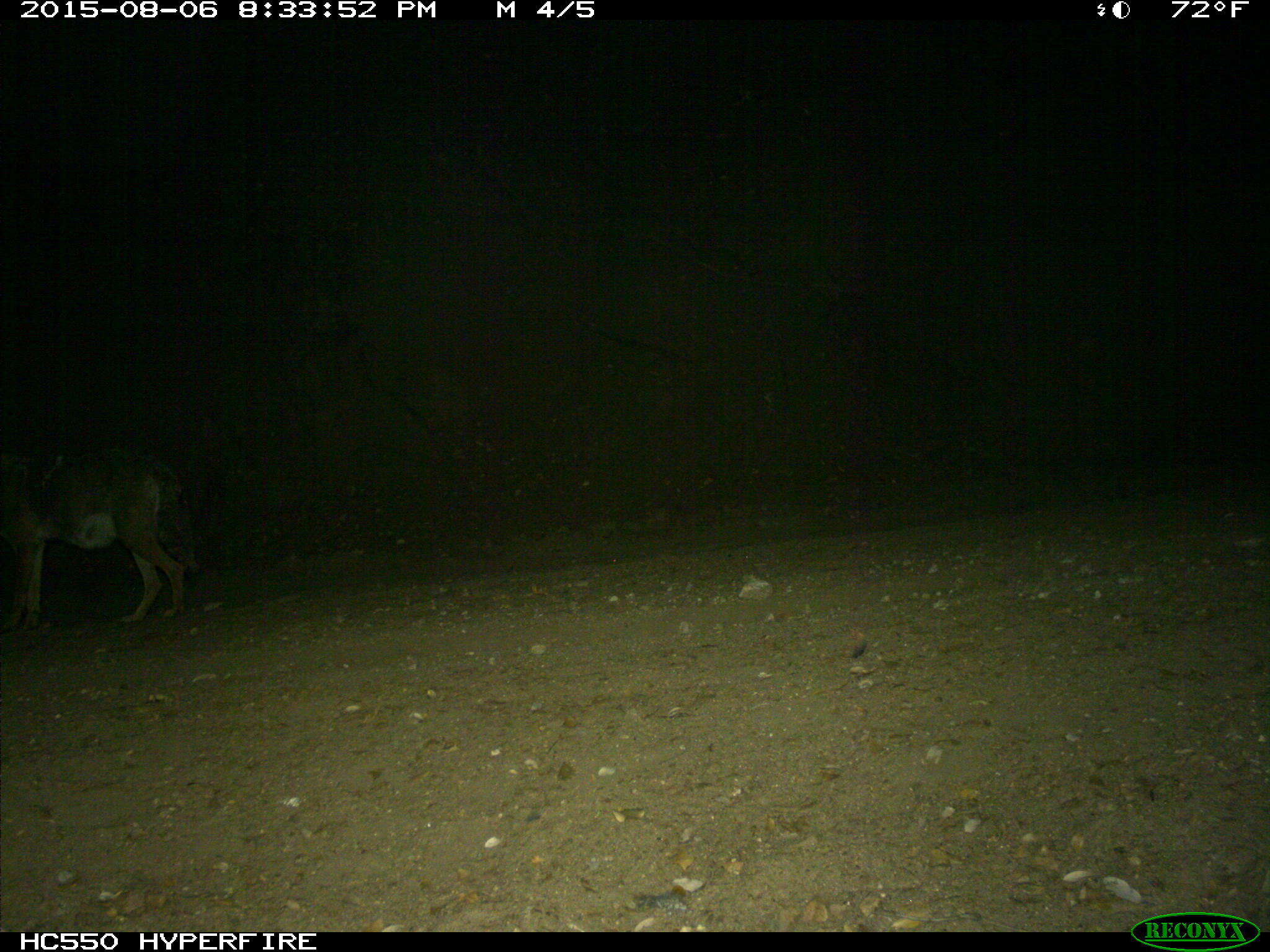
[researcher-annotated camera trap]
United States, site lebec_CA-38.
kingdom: Animalia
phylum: Chordata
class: Mammalia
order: Carnivora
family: Canidae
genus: Canis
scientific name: Canis latrans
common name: coyote